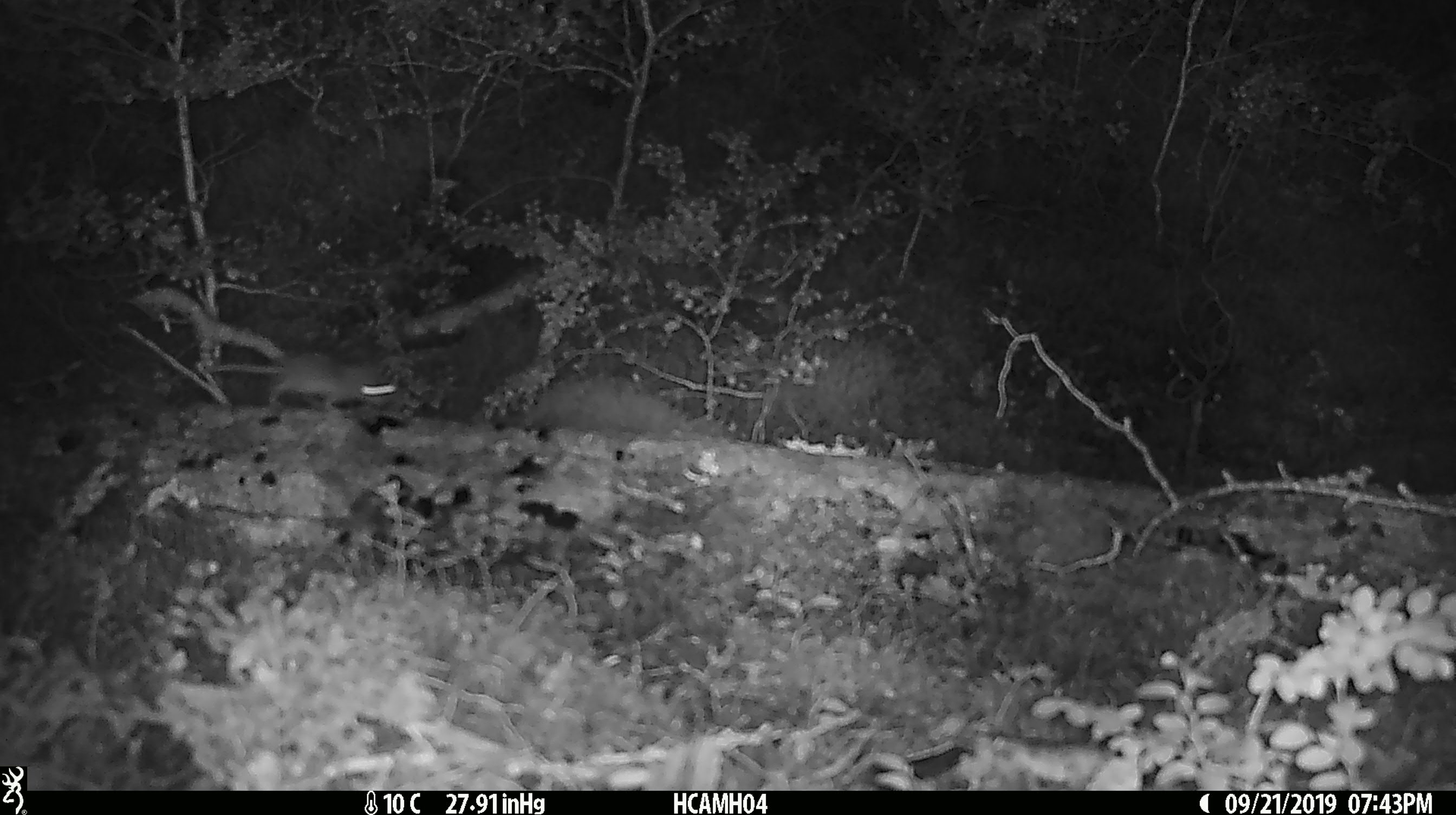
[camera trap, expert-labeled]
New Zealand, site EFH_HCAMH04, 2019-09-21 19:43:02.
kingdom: Animalia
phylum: Chordata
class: Mammalia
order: Rodentia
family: Muridae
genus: Mus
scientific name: Mus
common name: mouse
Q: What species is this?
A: Mouse (Mus).